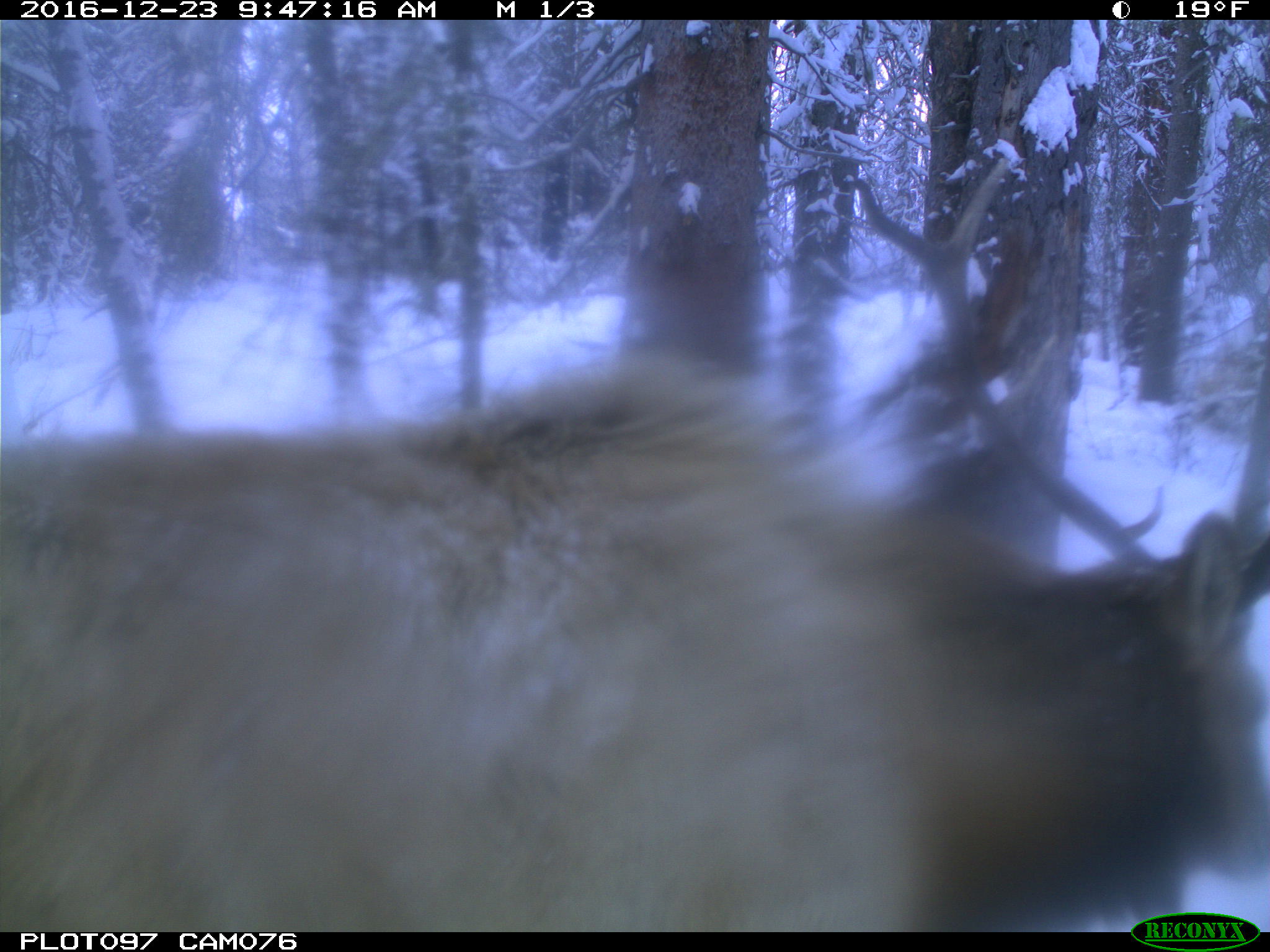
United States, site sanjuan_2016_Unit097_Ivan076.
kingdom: Animalia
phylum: Chordata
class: Mammalia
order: Artiodactyla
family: Cervidae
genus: Cervus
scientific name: Cervus elaphus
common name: red deer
Cervus elaphus (red deer).